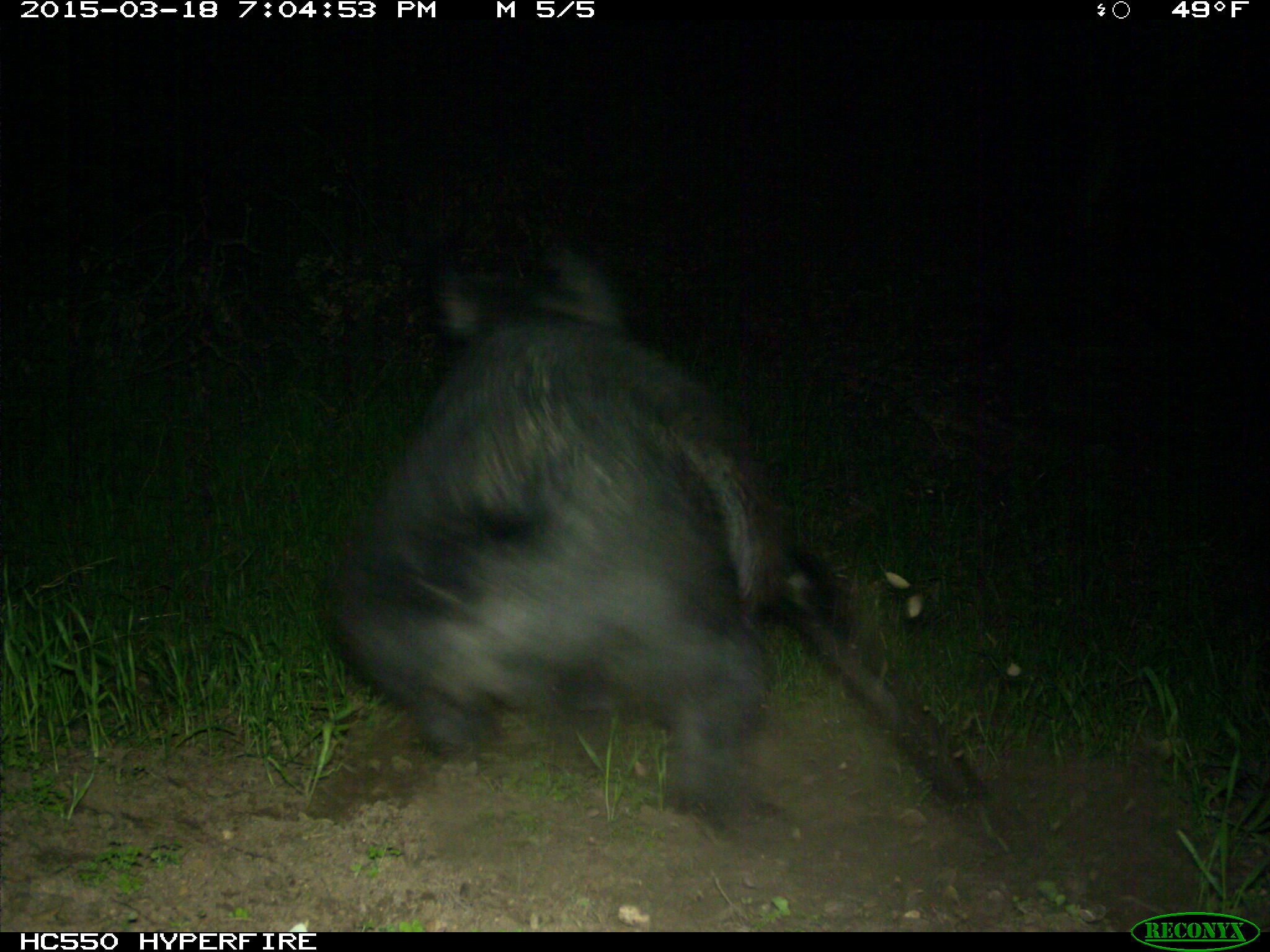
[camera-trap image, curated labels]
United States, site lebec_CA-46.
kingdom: Animalia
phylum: Chordata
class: Mammalia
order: Artiodactyla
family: Suidae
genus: Sus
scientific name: Sus scrofa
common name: wild boar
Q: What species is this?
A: Sus scrofa (wild boar).